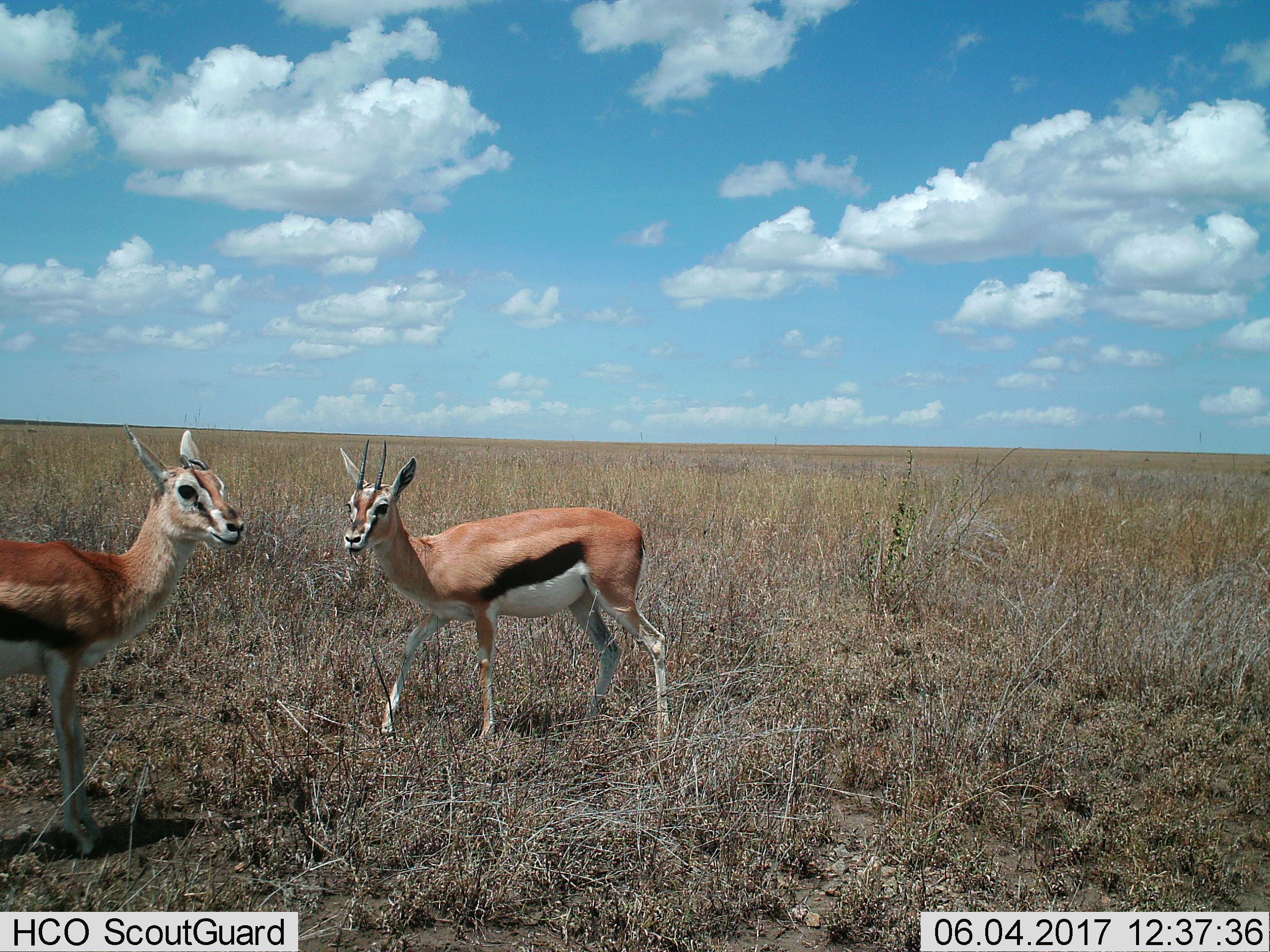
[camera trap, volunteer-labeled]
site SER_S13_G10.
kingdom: Animalia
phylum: Chordata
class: Mammalia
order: Artiodactyla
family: Bovidae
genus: Eudorcas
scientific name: Eudorcas thomsonii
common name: thomson's gazelle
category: gazellethomsons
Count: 2.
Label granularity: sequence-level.